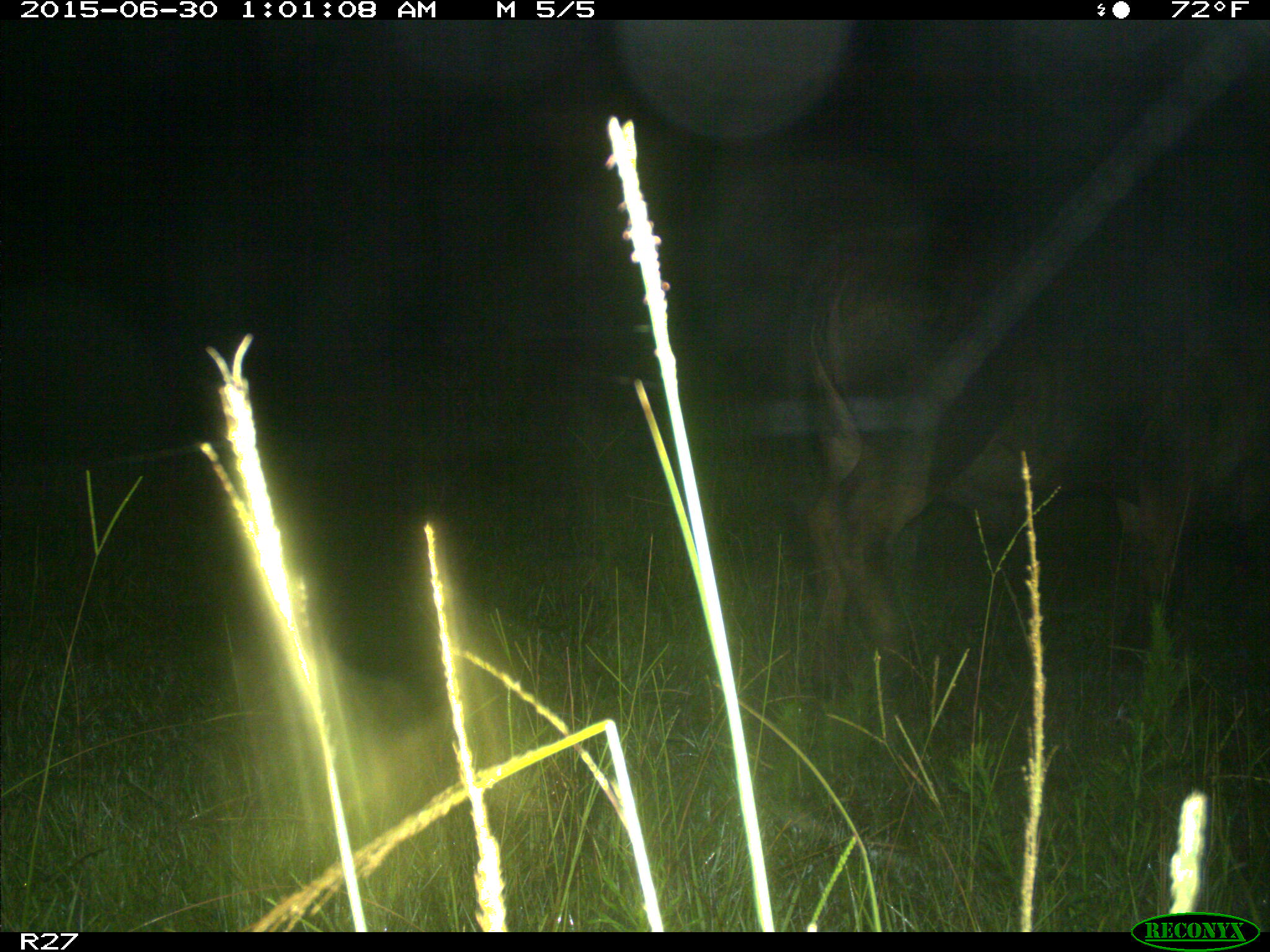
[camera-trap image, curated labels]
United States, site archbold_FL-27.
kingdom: Animalia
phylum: Chordata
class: Mammalia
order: Artiodactyla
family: Bovidae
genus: Bos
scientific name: Bos taurus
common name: domestic cow